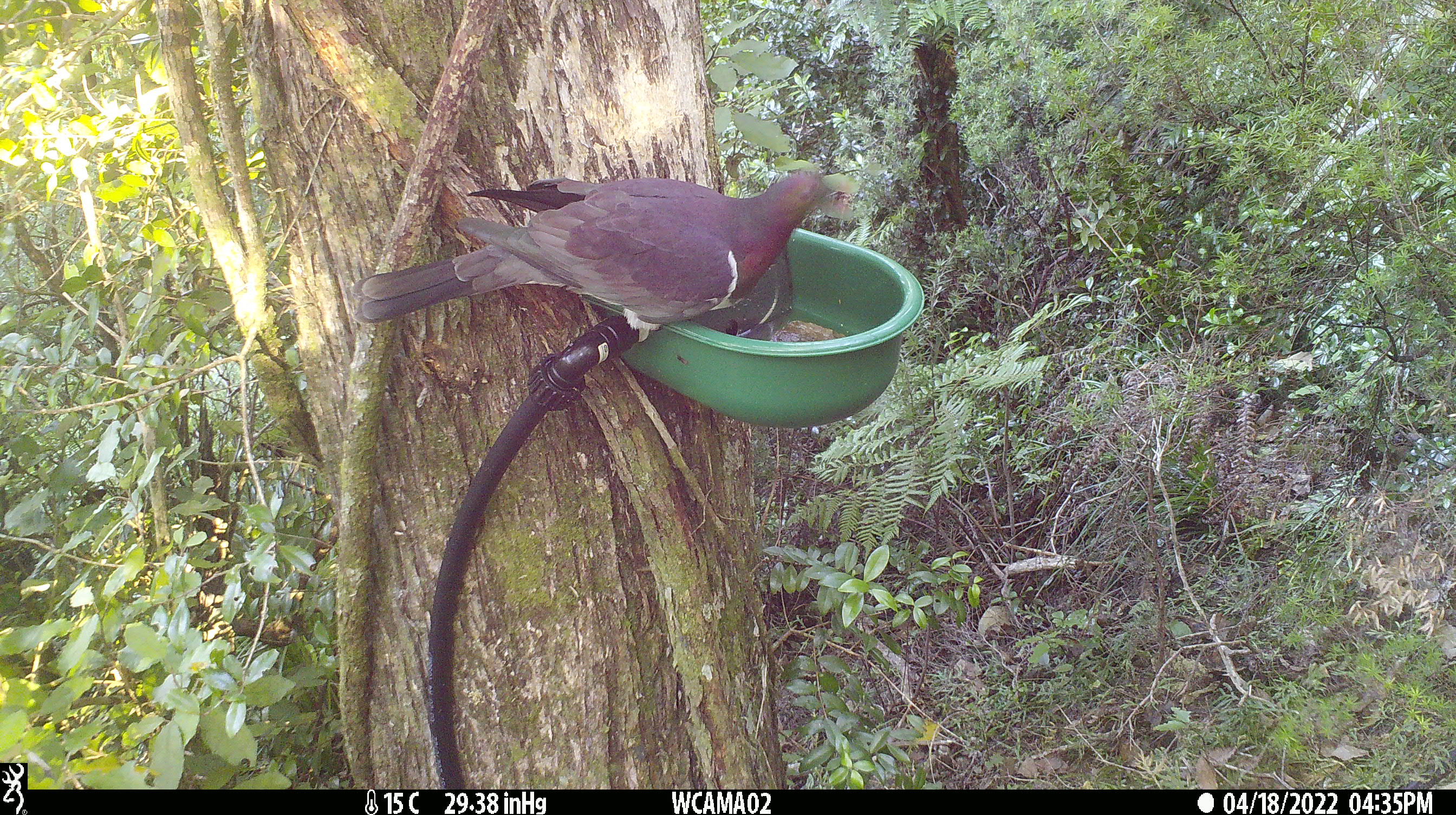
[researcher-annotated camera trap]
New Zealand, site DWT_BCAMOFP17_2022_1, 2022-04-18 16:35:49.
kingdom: Animalia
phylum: Chordata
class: Aves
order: Columbiformes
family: Columbidae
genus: Hemiphaga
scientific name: Hemiphaga novaeseelandiae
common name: new zealand pigeon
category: kereru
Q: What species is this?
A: Kereru (new zealand pigeon) (Hemiphaga novaeseelandiae).